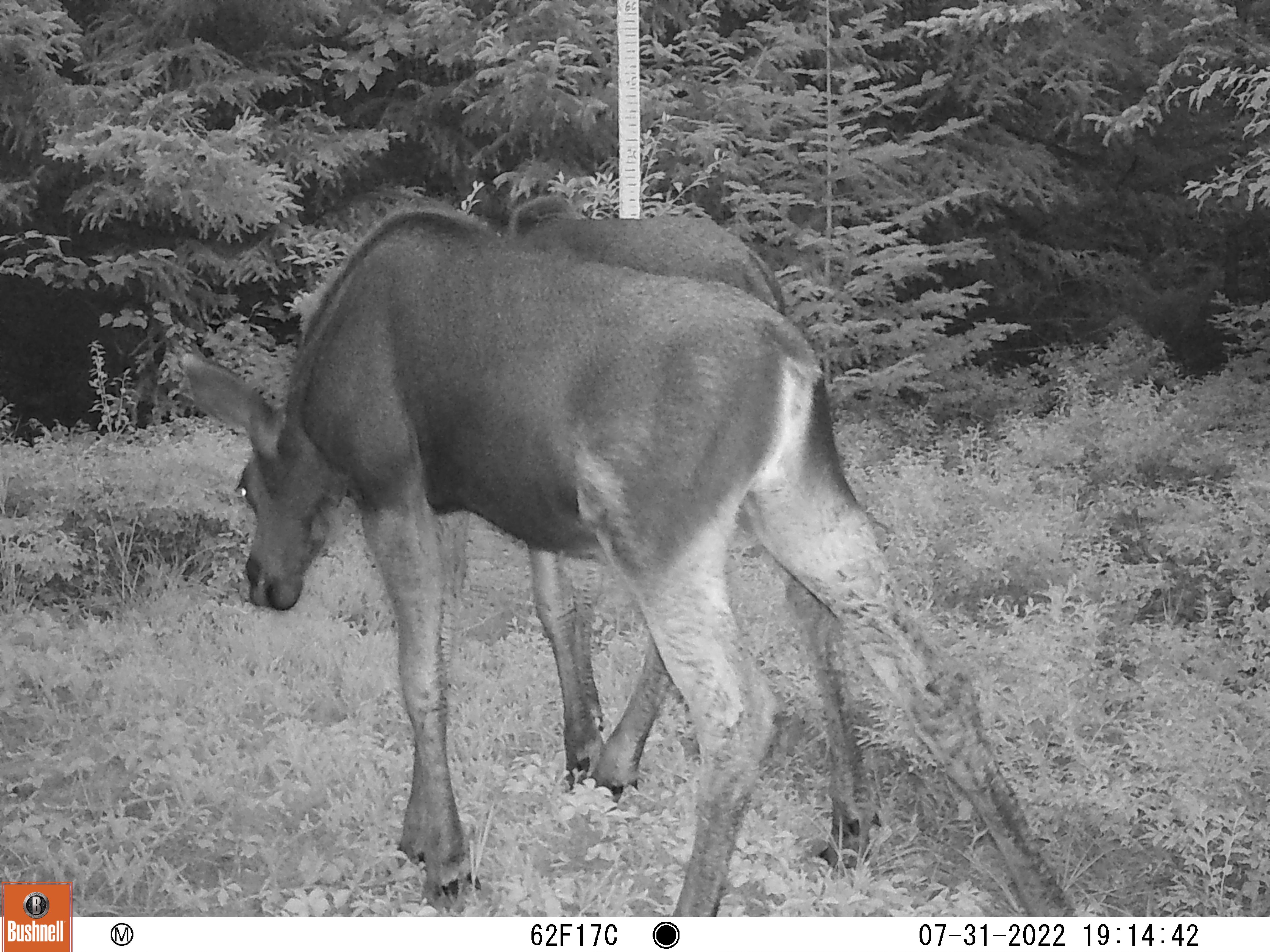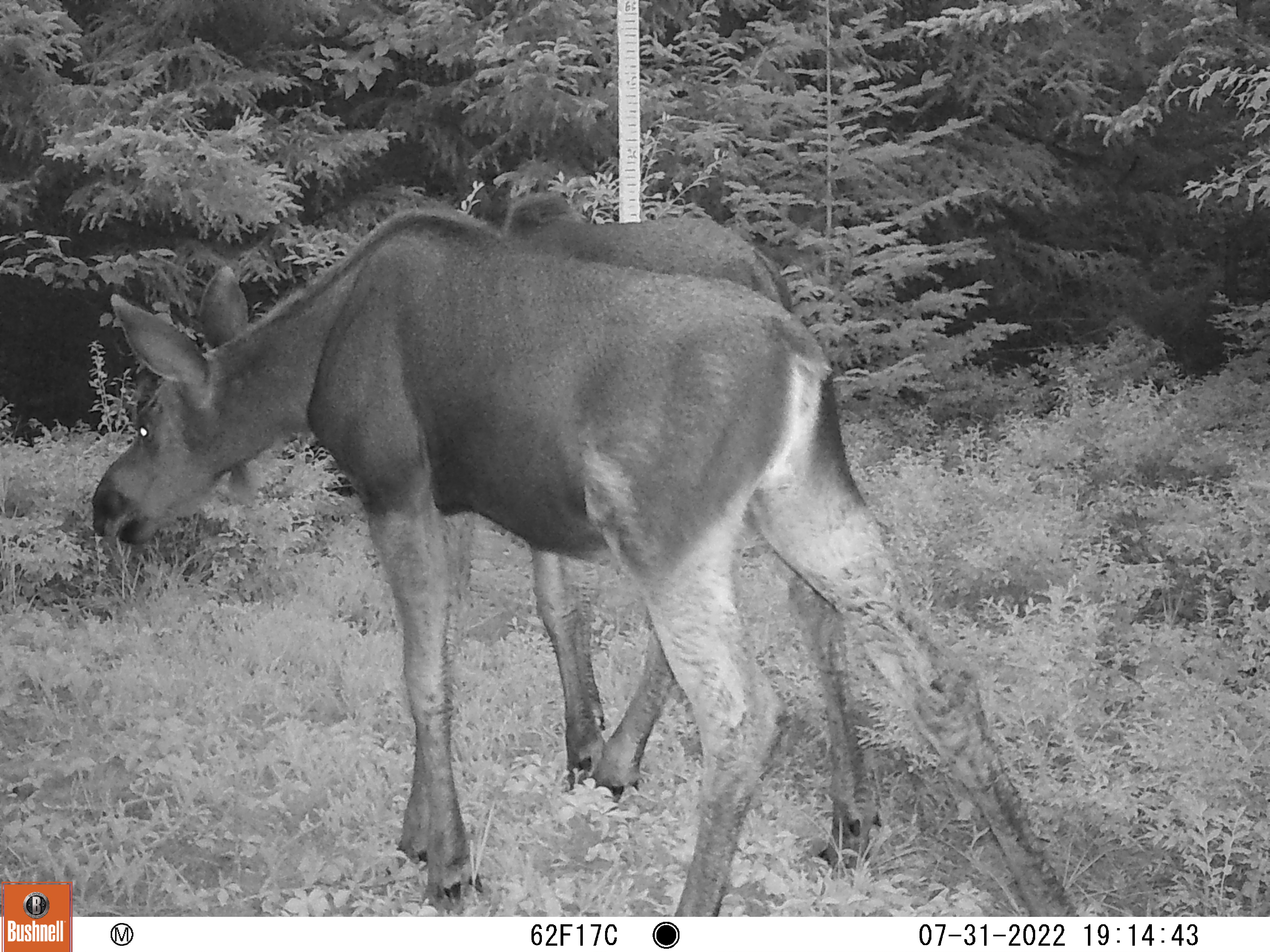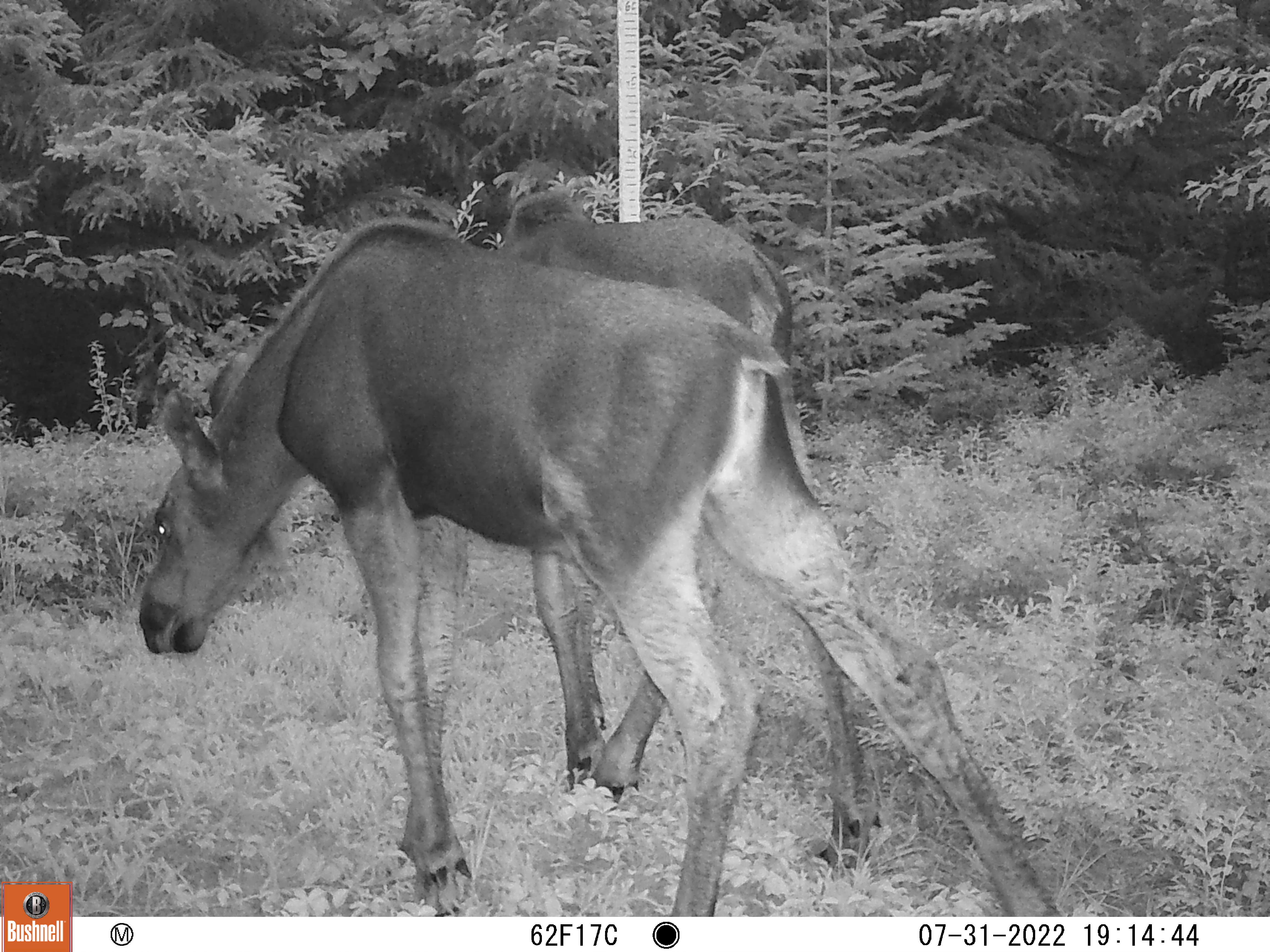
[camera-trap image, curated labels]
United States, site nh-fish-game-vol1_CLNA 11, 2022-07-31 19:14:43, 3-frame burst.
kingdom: Animalia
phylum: Chordata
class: Mammalia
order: Artiodactyla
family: Cervidae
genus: Alces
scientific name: Alces alces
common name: moose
Moose (Alces alces).